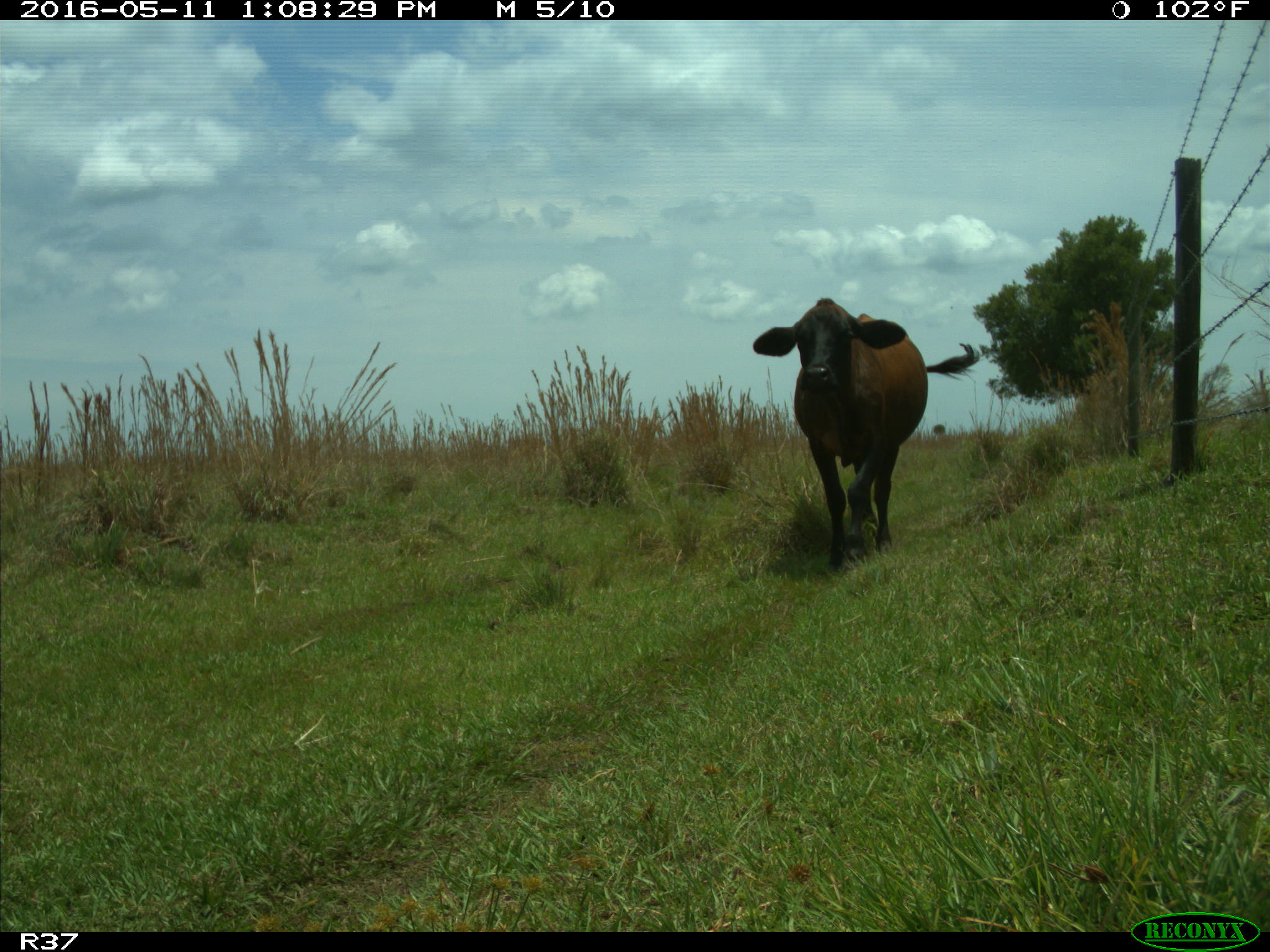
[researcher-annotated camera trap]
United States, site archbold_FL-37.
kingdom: Animalia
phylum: Chordata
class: Mammalia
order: Artiodactyla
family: Bovidae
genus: Bos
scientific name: Bos taurus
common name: domestic cow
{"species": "Bos taurus (domestic cow)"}